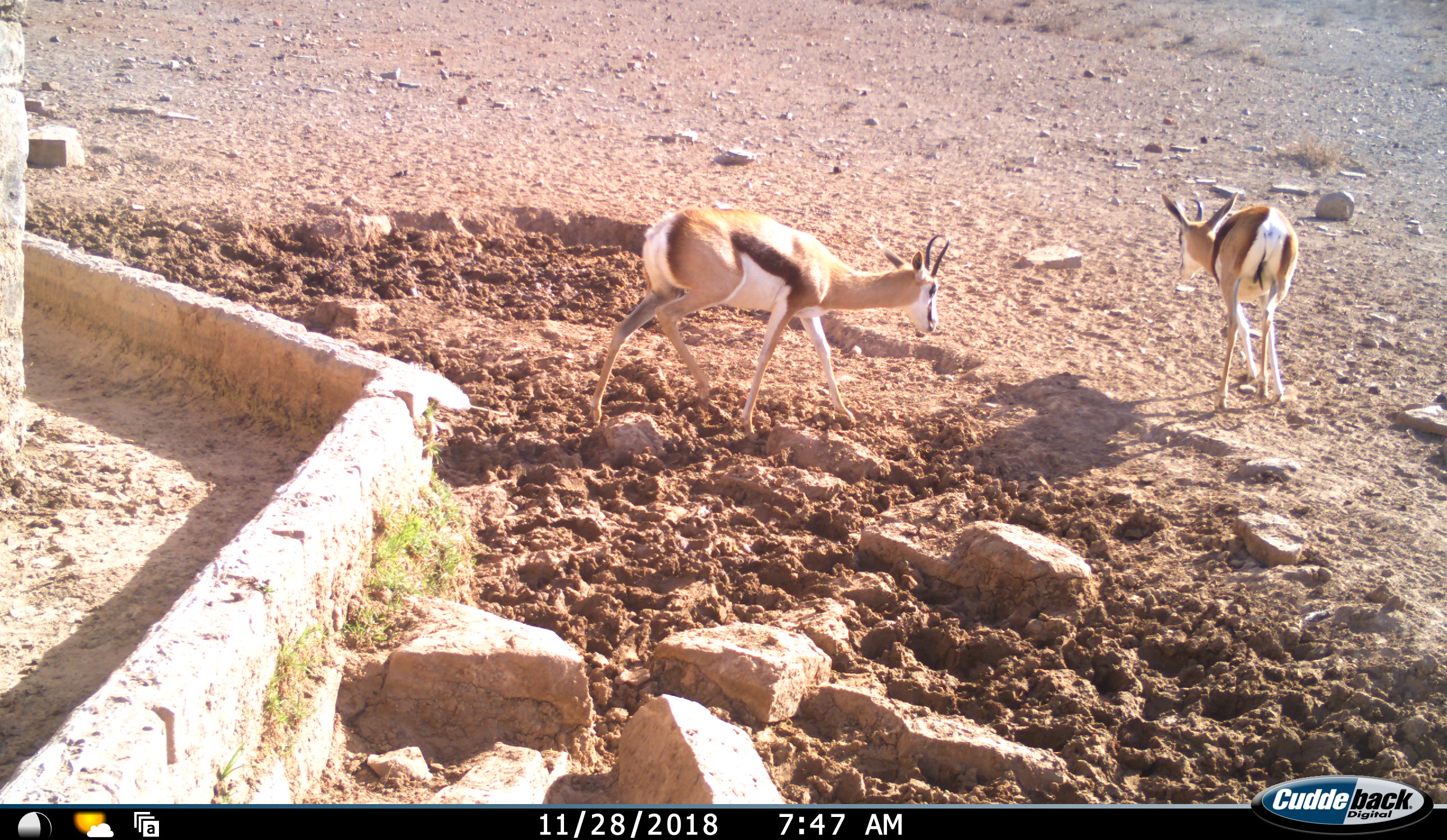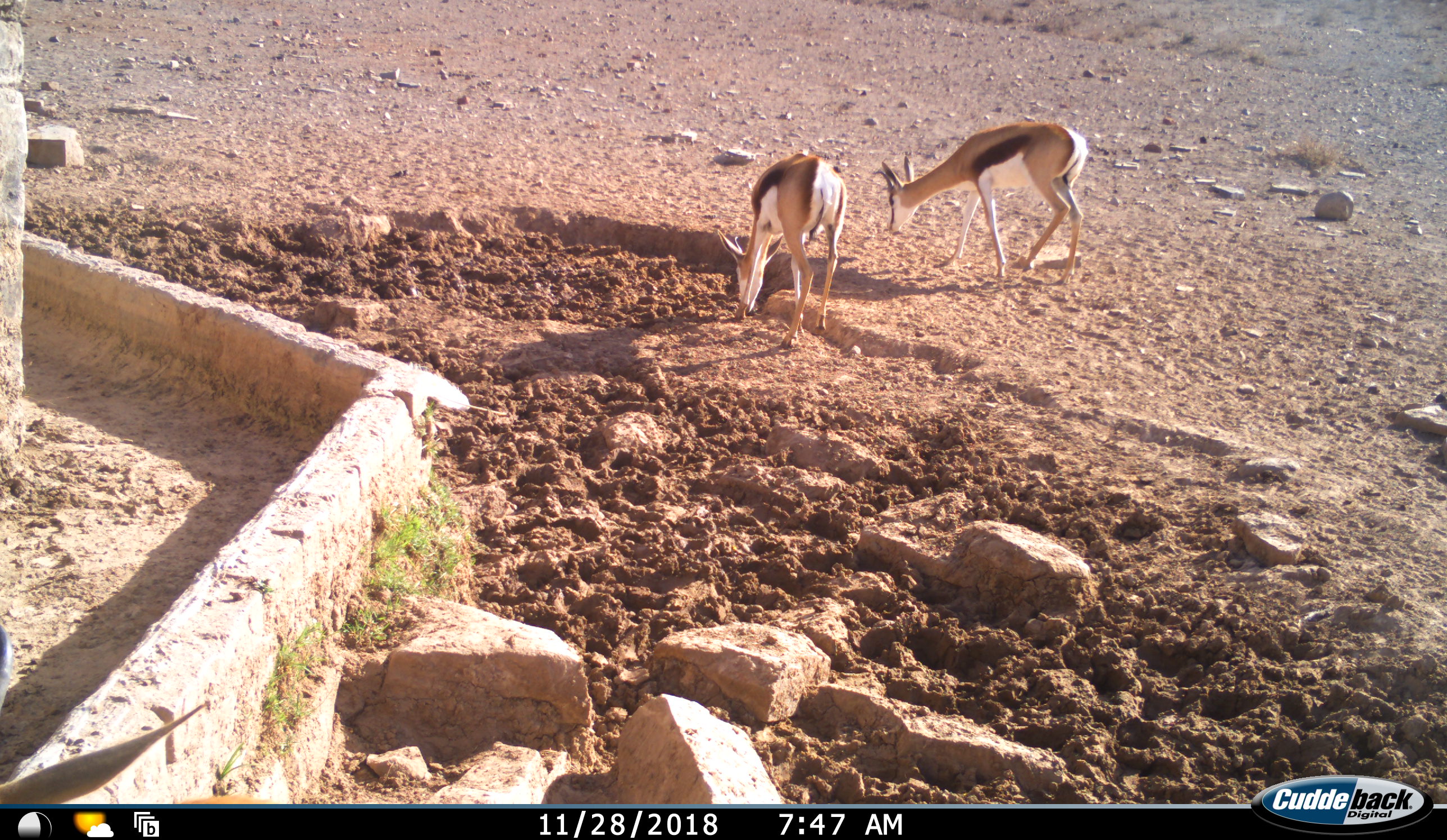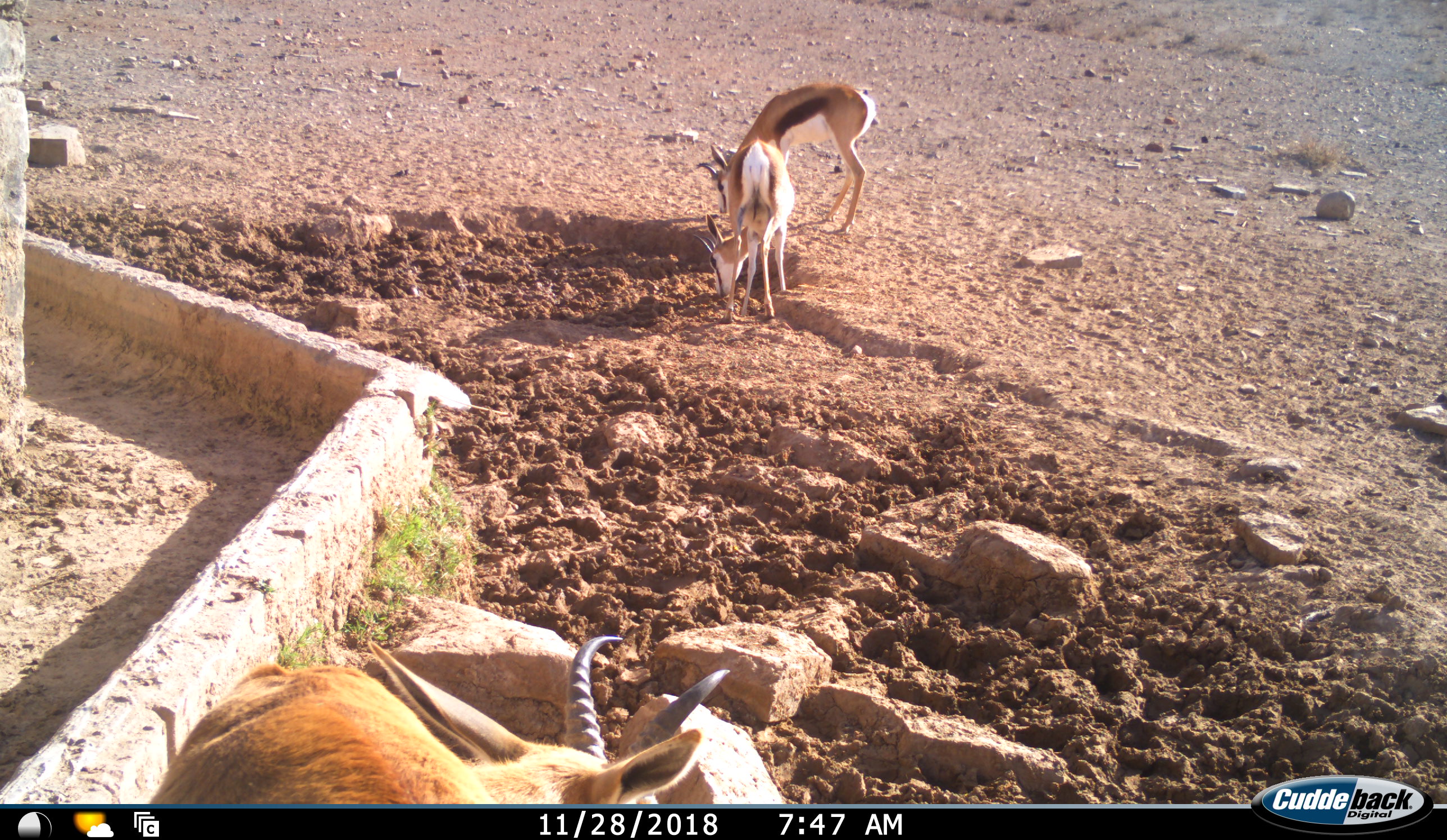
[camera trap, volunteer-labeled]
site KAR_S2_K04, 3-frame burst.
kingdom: Animalia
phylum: Chordata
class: Mammalia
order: Artiodactyla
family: Bovidae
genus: Antidorcas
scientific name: Antidorcas marsupialis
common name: springbok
Springbok (Antidorcas marsupialis), count 3. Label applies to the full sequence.